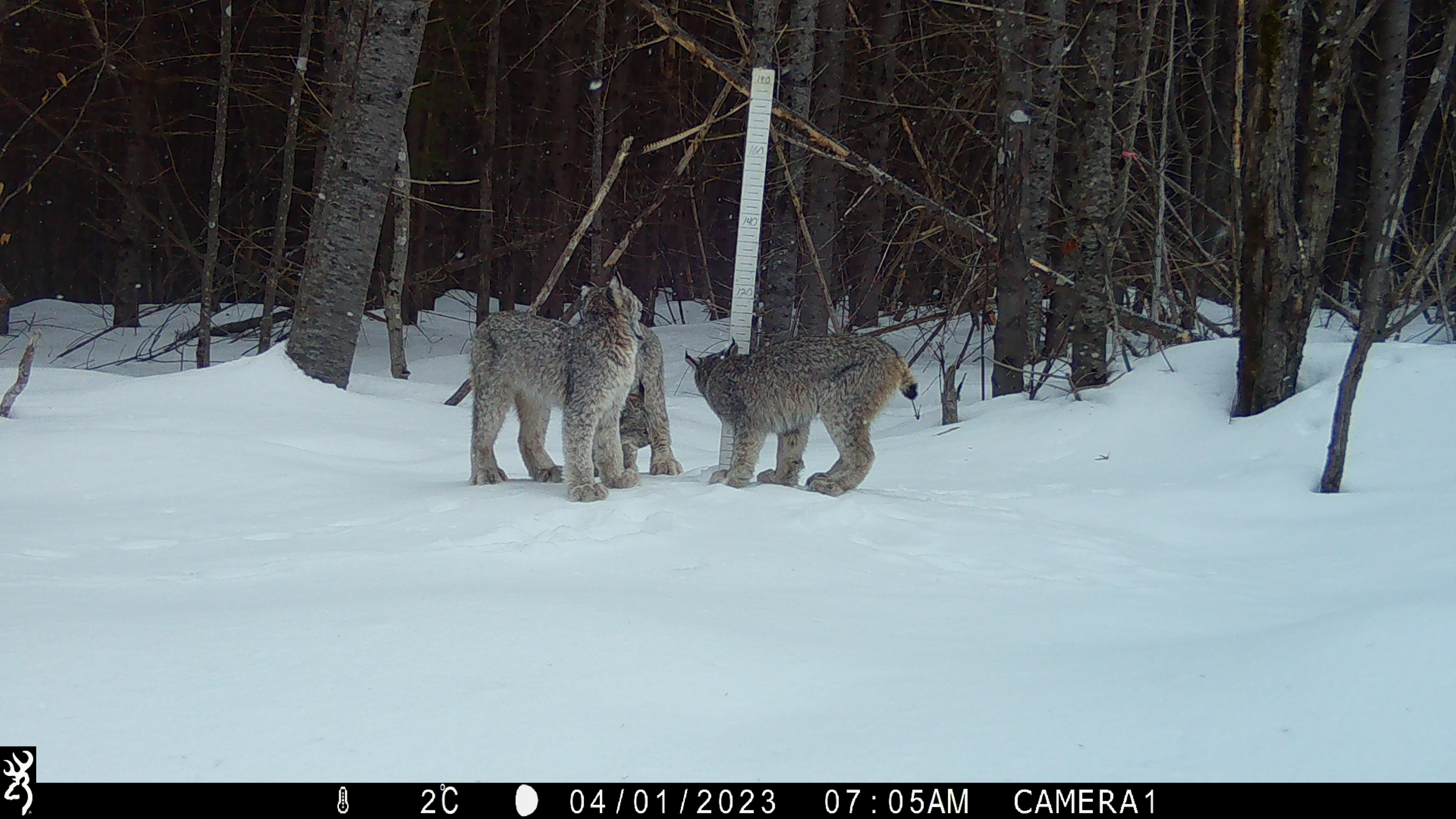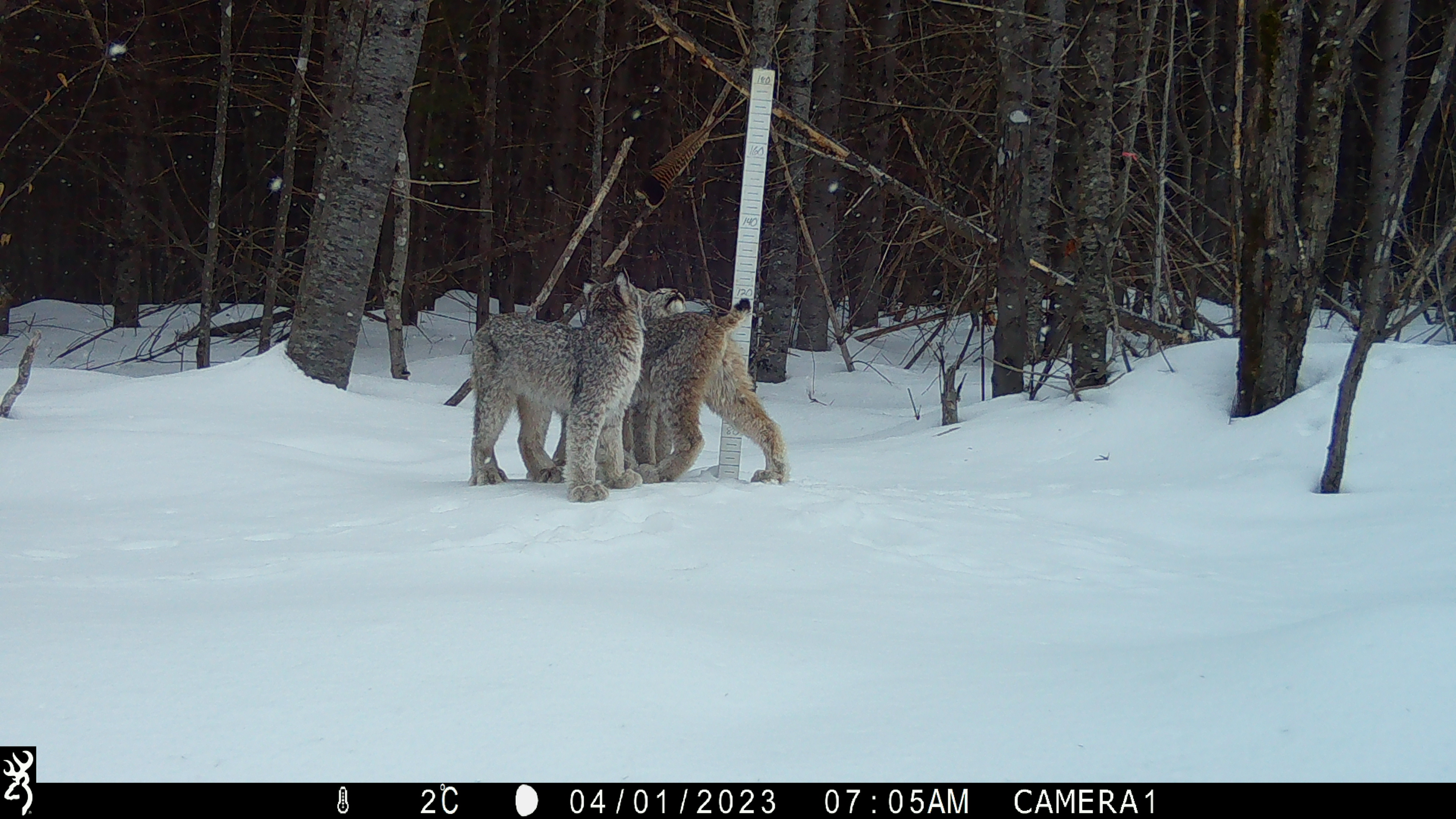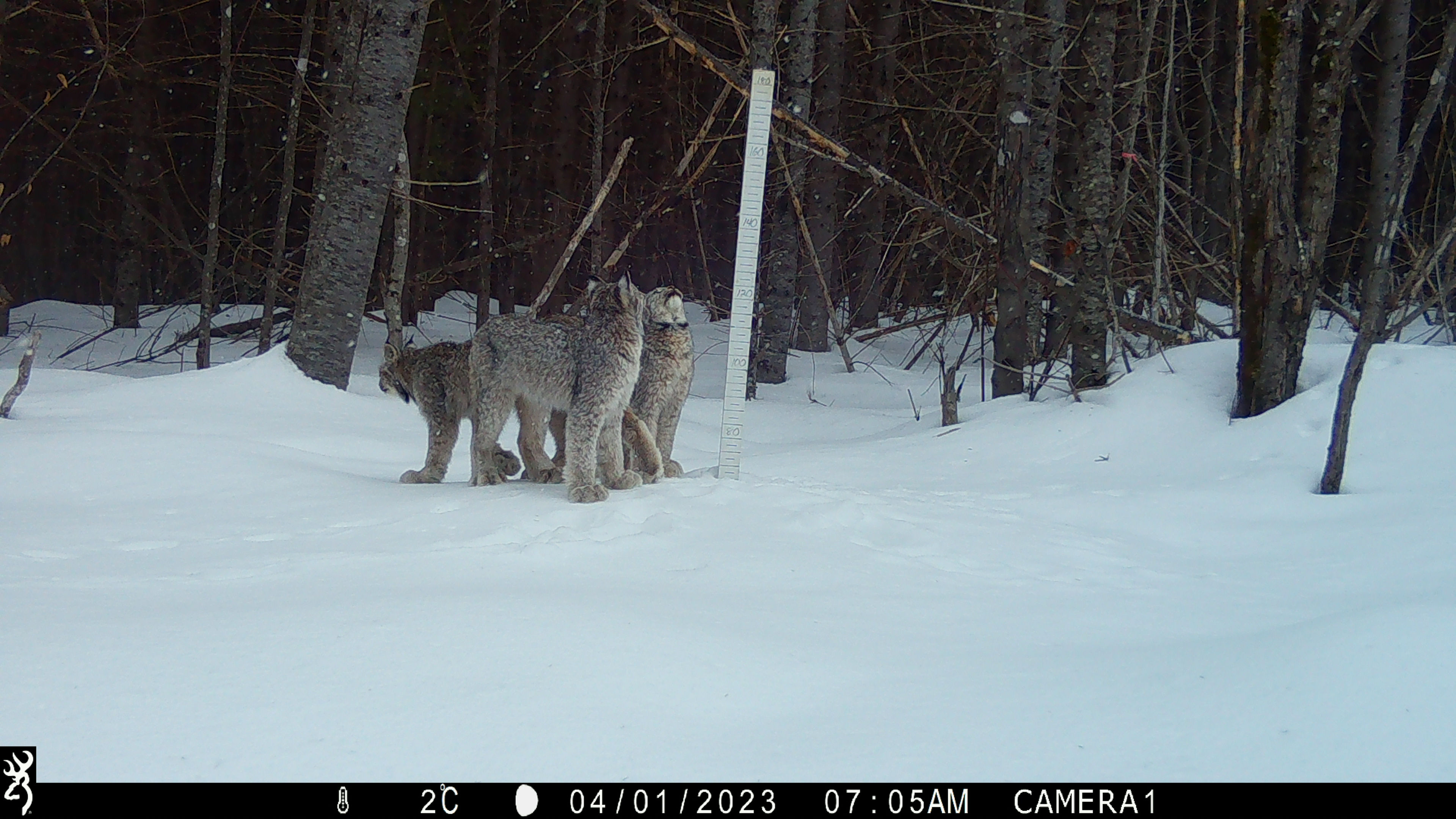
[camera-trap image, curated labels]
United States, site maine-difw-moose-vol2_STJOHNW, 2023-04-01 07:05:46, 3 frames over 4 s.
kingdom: Animalia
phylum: Chordata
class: Mammalia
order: Carnivora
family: Felidae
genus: Lynx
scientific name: Lynx canadensis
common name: canada lynx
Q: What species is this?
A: Canada lynx (Lynx canadensis).